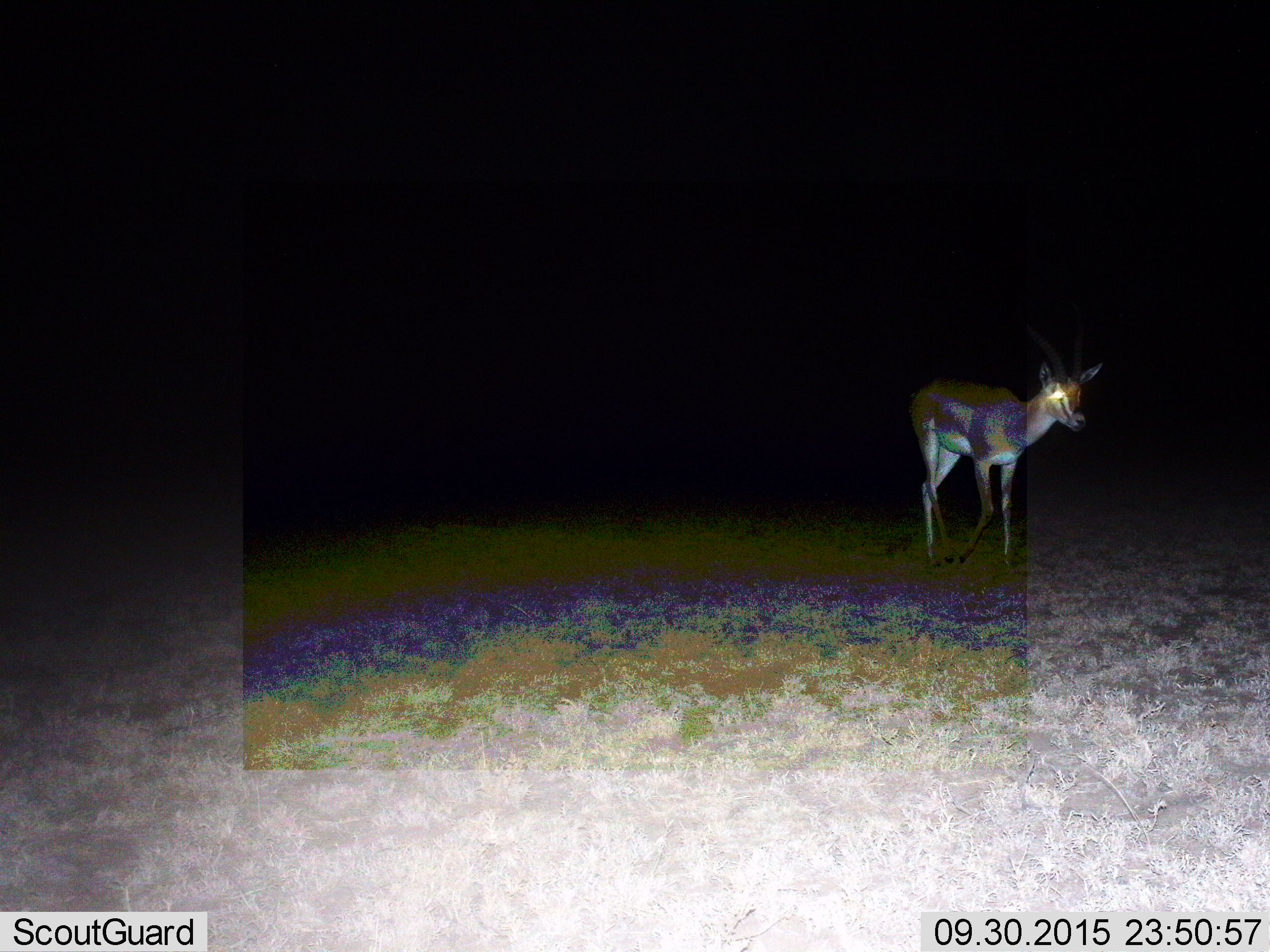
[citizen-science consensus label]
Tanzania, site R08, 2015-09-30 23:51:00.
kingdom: Animalia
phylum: Chordata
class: Mammalia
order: Artiodactyla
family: Bovidae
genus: Nanger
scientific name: Nanger granti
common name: grant's gazelle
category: gazellegrants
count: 1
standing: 33%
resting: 0%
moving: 67%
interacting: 0%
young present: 0%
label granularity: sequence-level